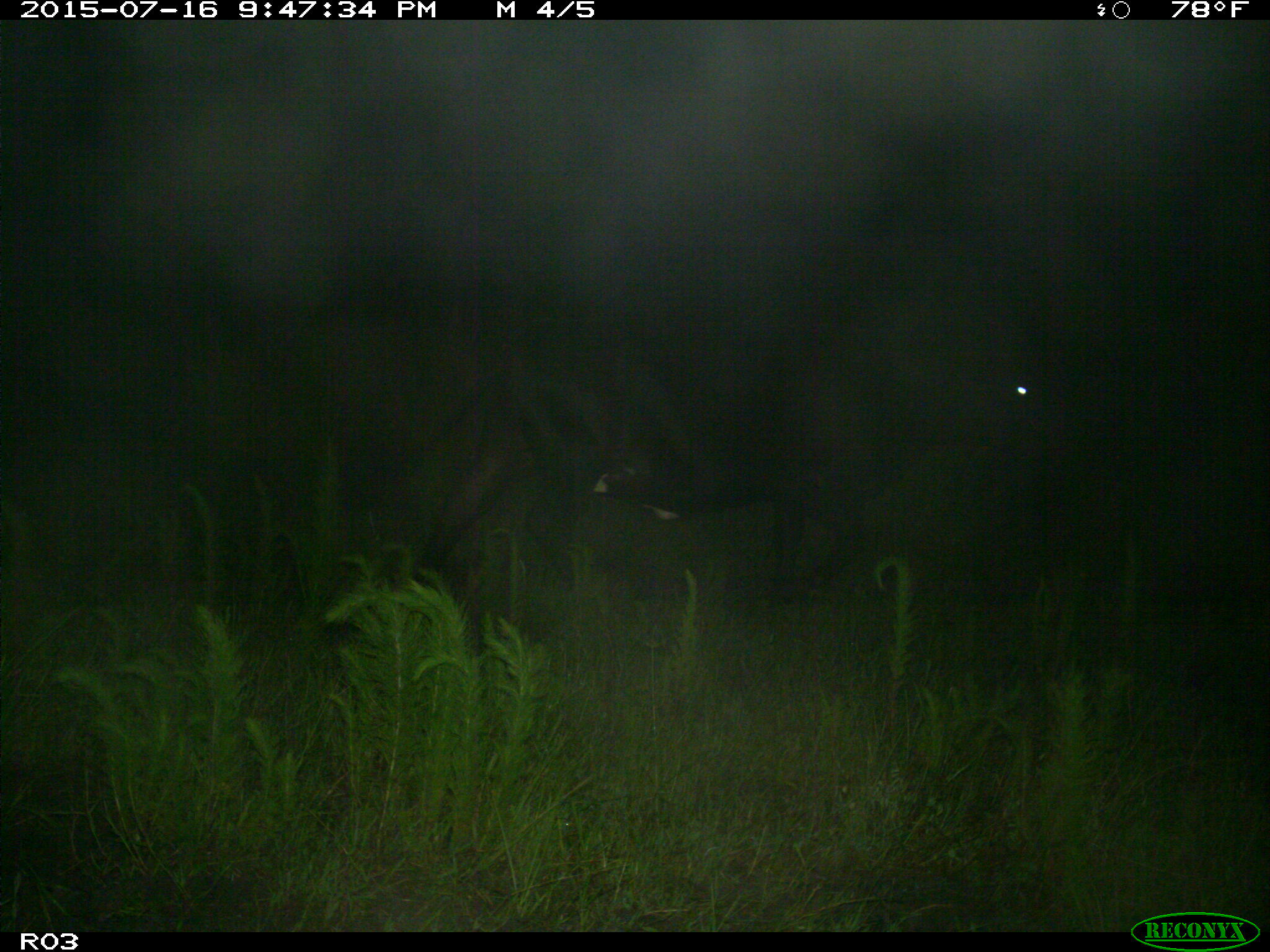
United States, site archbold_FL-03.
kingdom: Animalia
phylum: Chordata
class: Mammalia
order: Artiodactyla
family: Bovidae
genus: Bos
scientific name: Bos taurus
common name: domestic cow